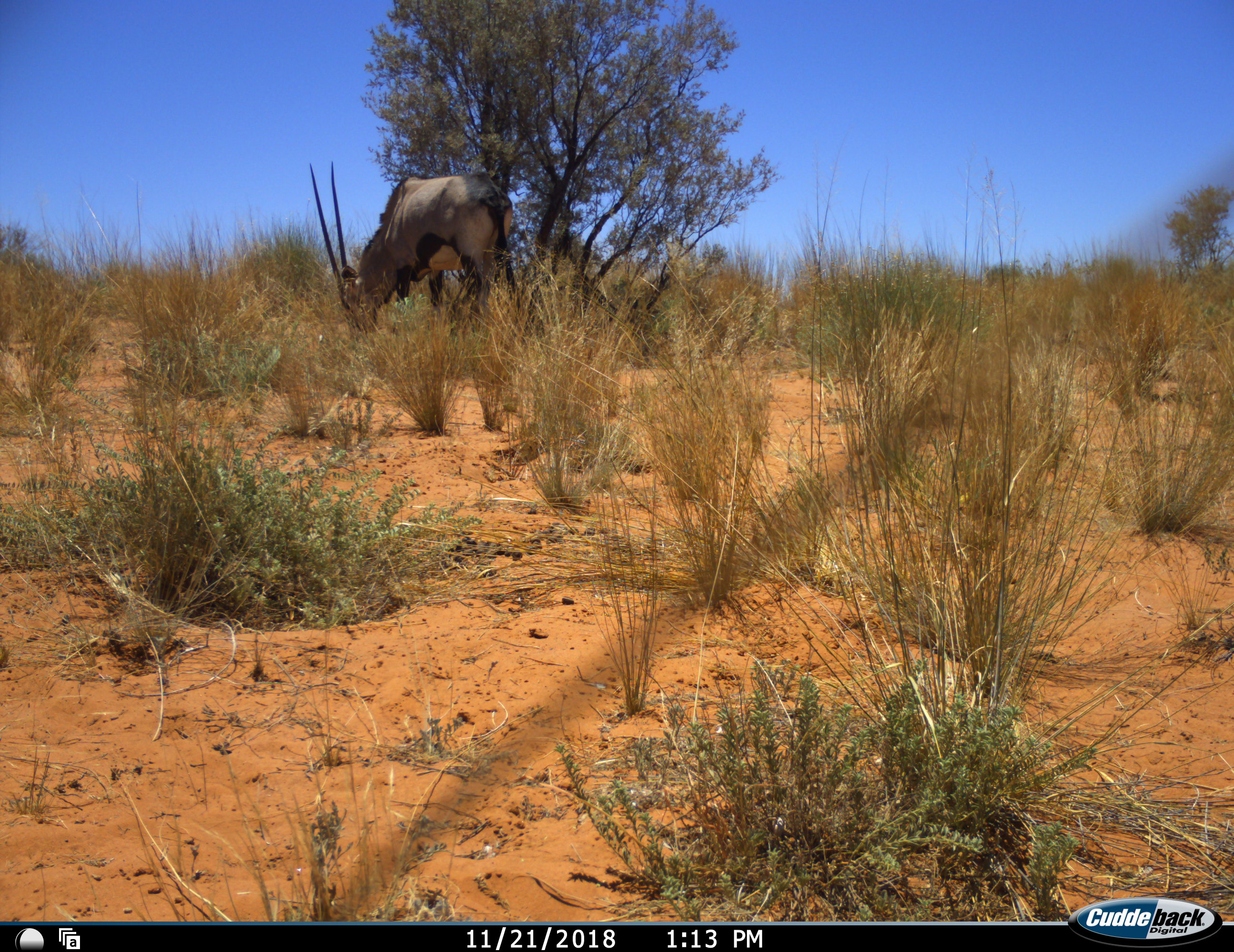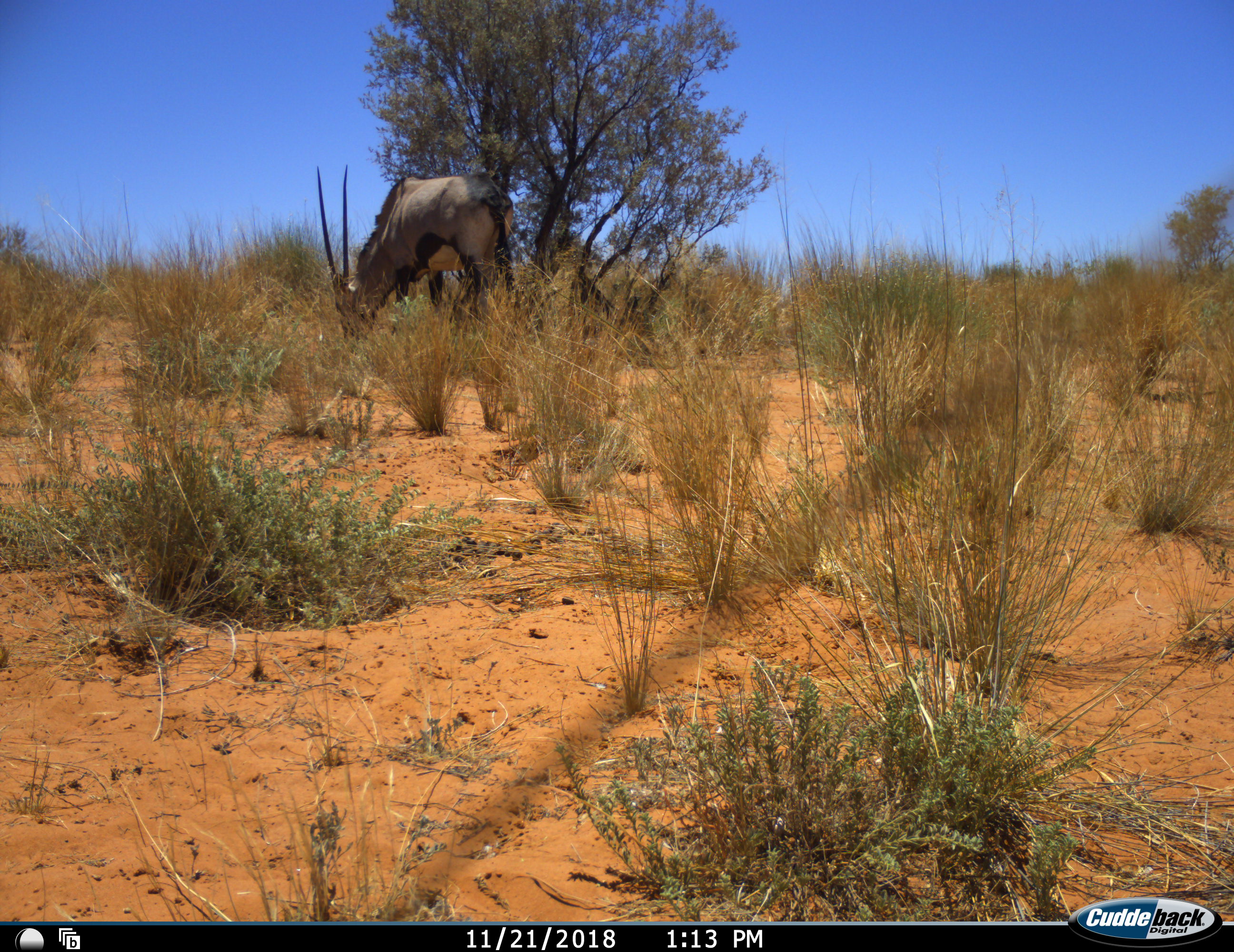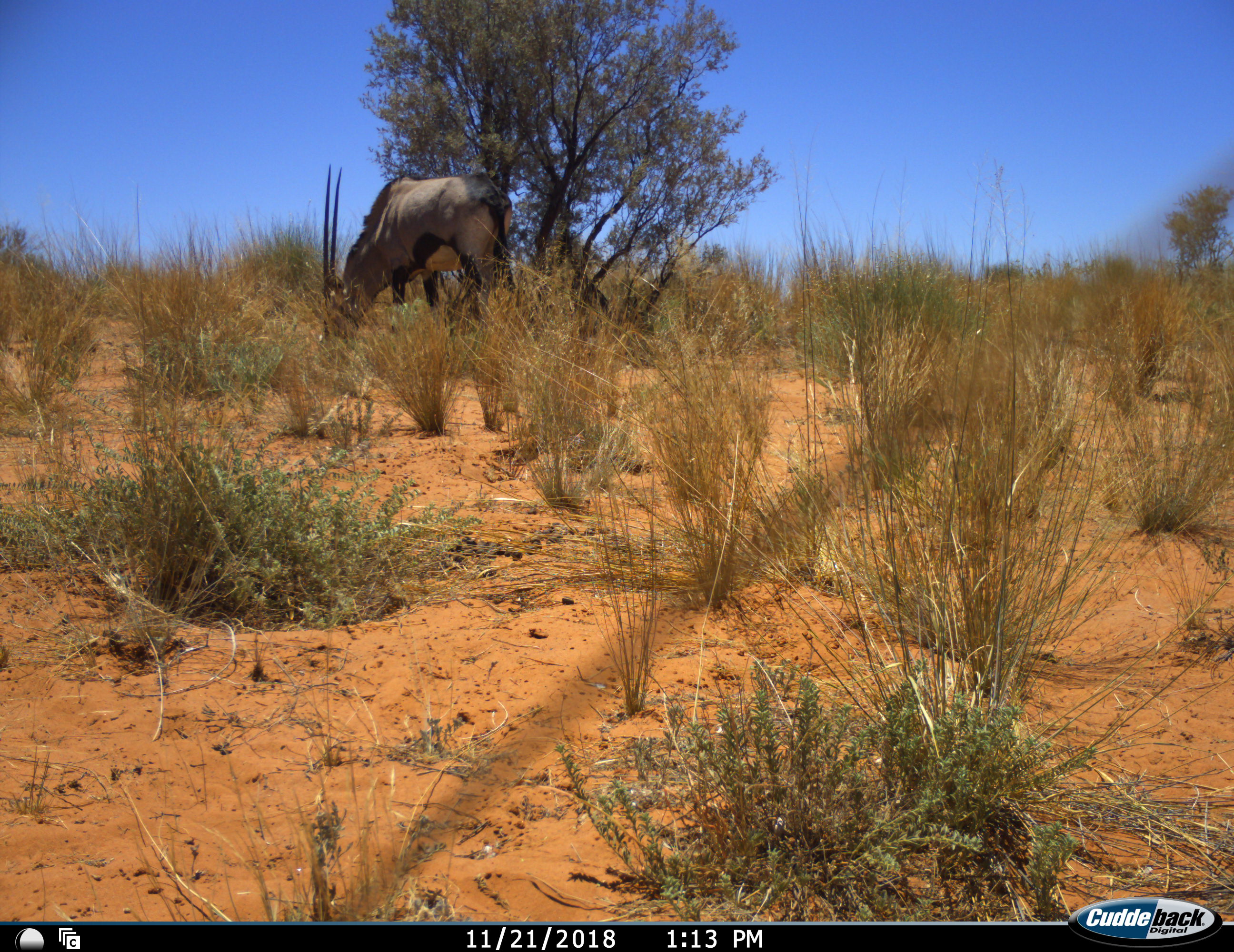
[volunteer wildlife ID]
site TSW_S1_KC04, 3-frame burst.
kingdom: Animalia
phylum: Chordata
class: Mammalia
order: Artiodactyla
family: Bovidae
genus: Oryx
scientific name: Oryx gazella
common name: gemsbok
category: oryx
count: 1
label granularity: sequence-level